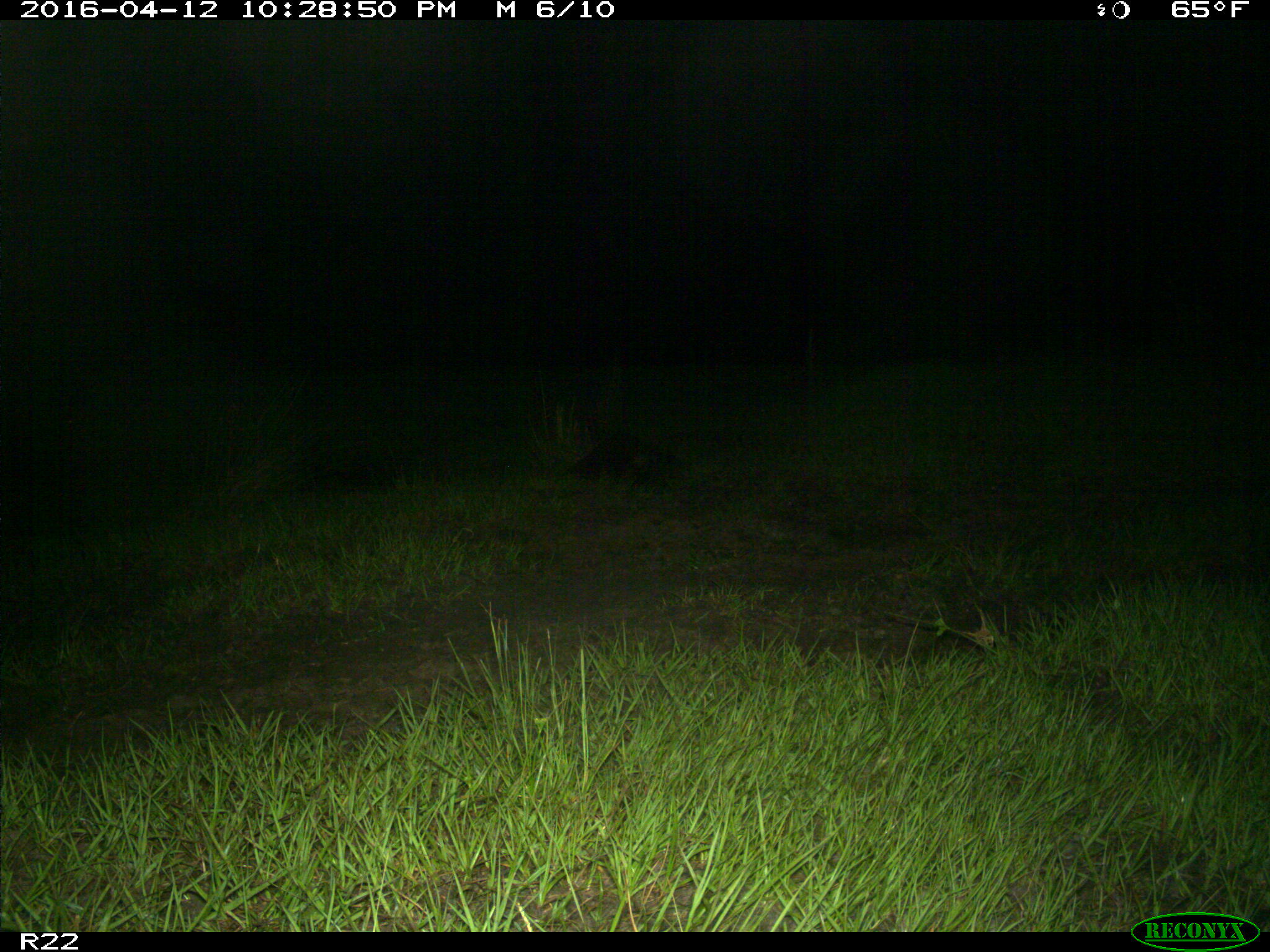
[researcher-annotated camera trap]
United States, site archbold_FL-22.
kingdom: Animalia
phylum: Chordata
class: Mammalia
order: Carnivora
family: Procyonidae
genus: Procyon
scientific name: Procyon lotor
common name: common raccoon